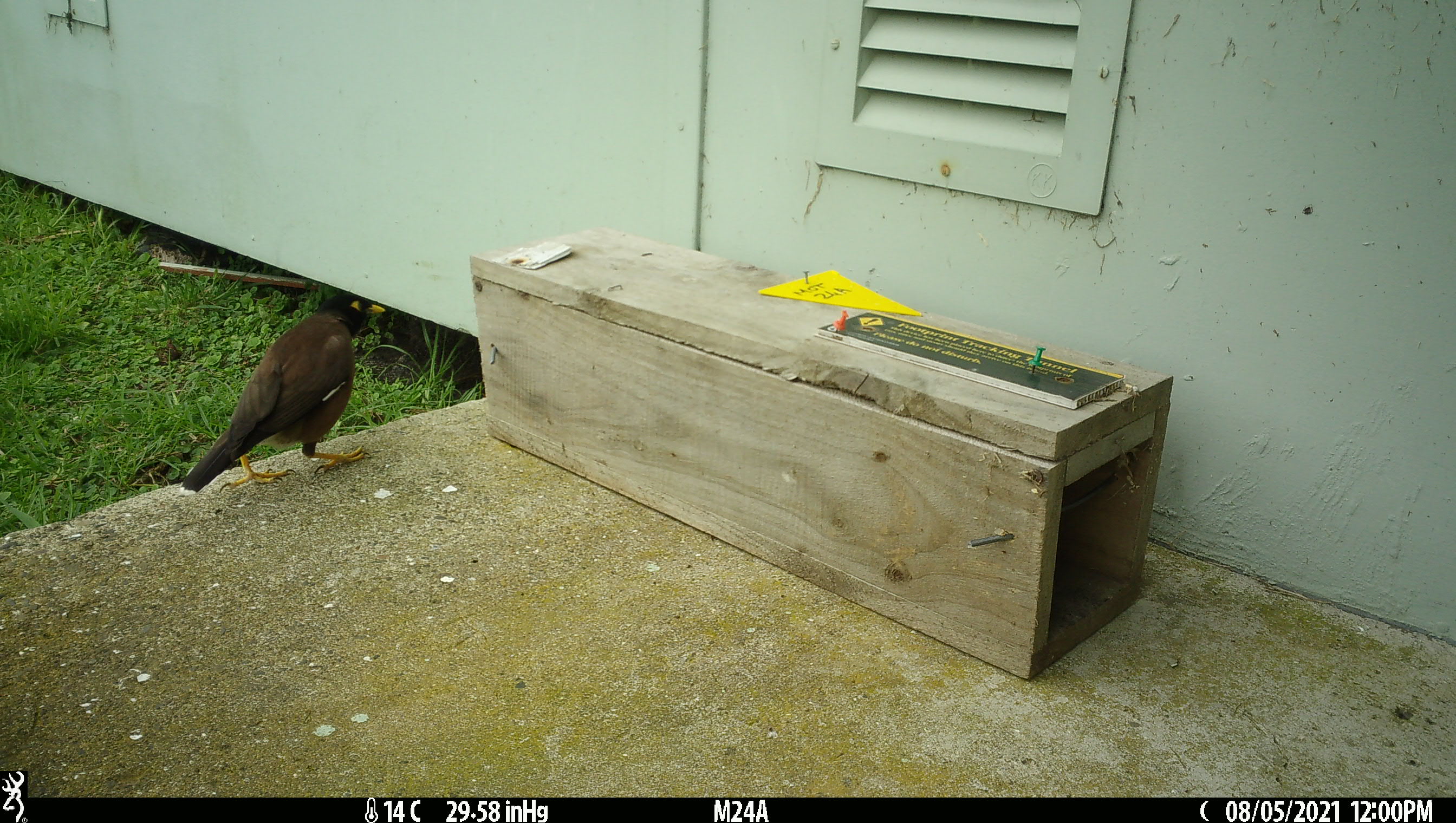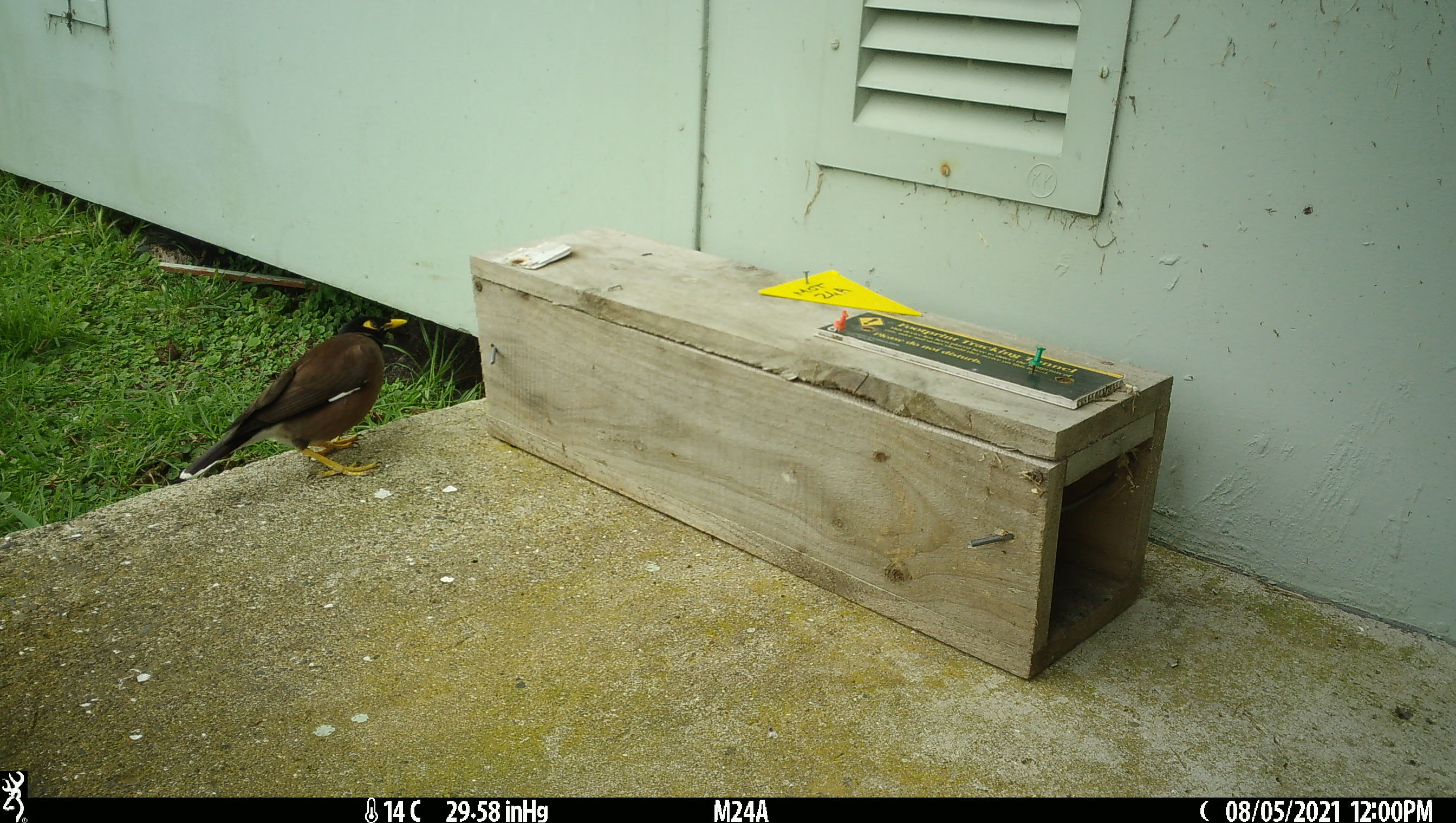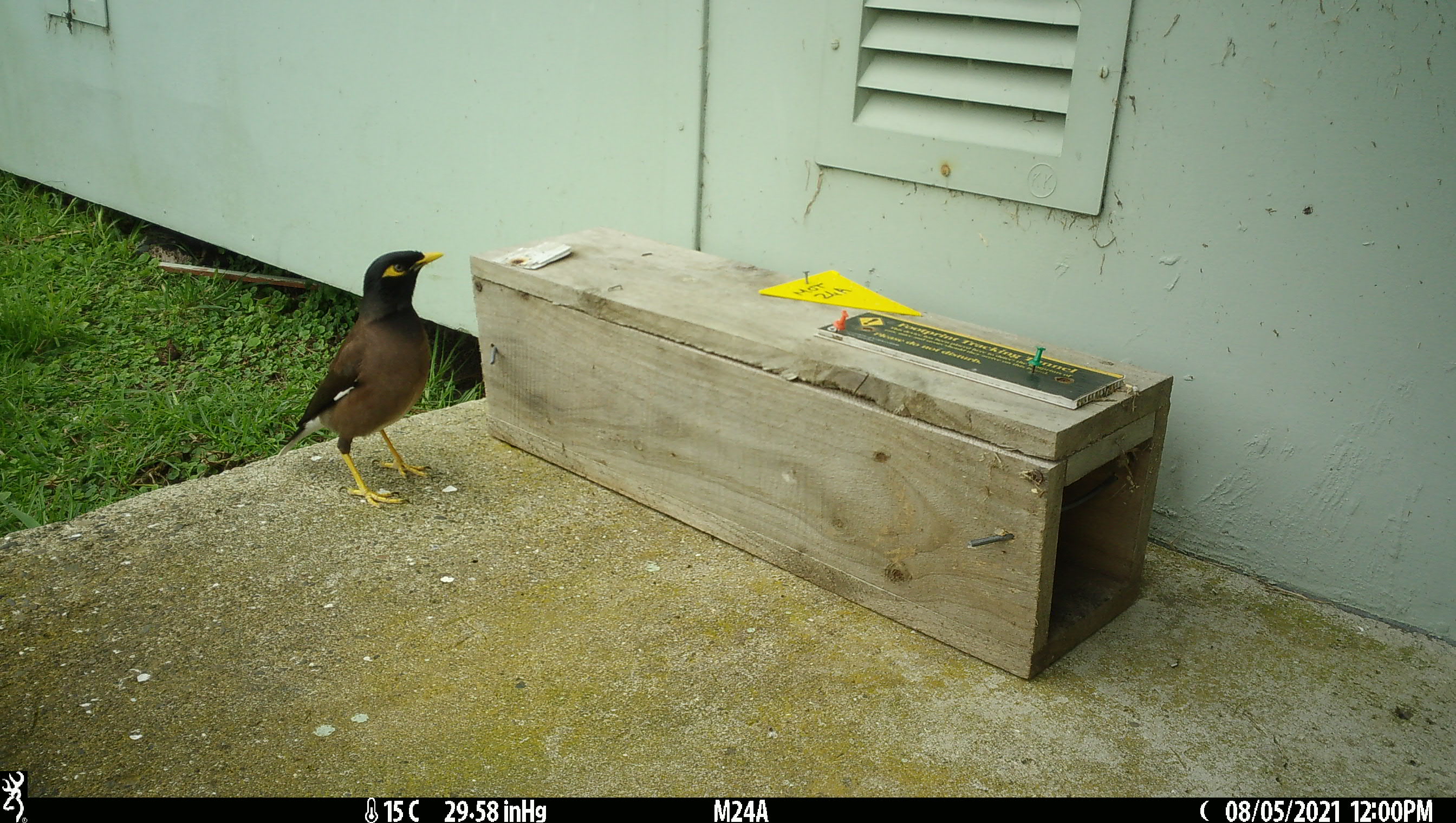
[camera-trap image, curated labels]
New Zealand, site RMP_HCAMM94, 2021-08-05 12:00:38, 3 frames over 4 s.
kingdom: Animalia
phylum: Chordata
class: Aves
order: Passeriformes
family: Sturnidae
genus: Acridotheres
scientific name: Acridotheres tristis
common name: common myna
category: myna